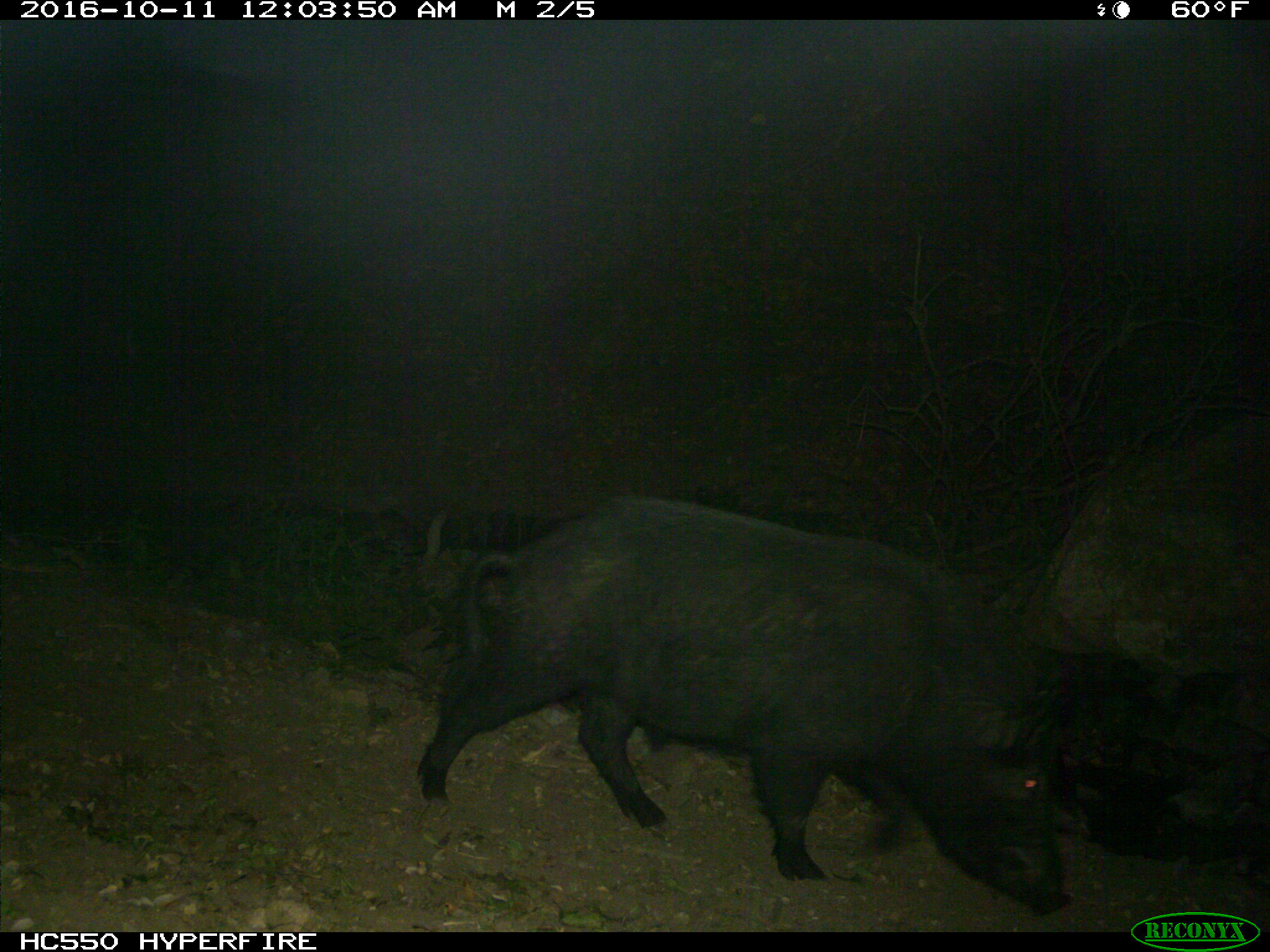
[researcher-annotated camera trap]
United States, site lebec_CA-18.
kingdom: Animalia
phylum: Chordata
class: Mammalia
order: Artiodactyla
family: Suidae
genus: Sus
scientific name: Sus scrofa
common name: wild boar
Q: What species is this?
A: Sus scrofa (wild boar).